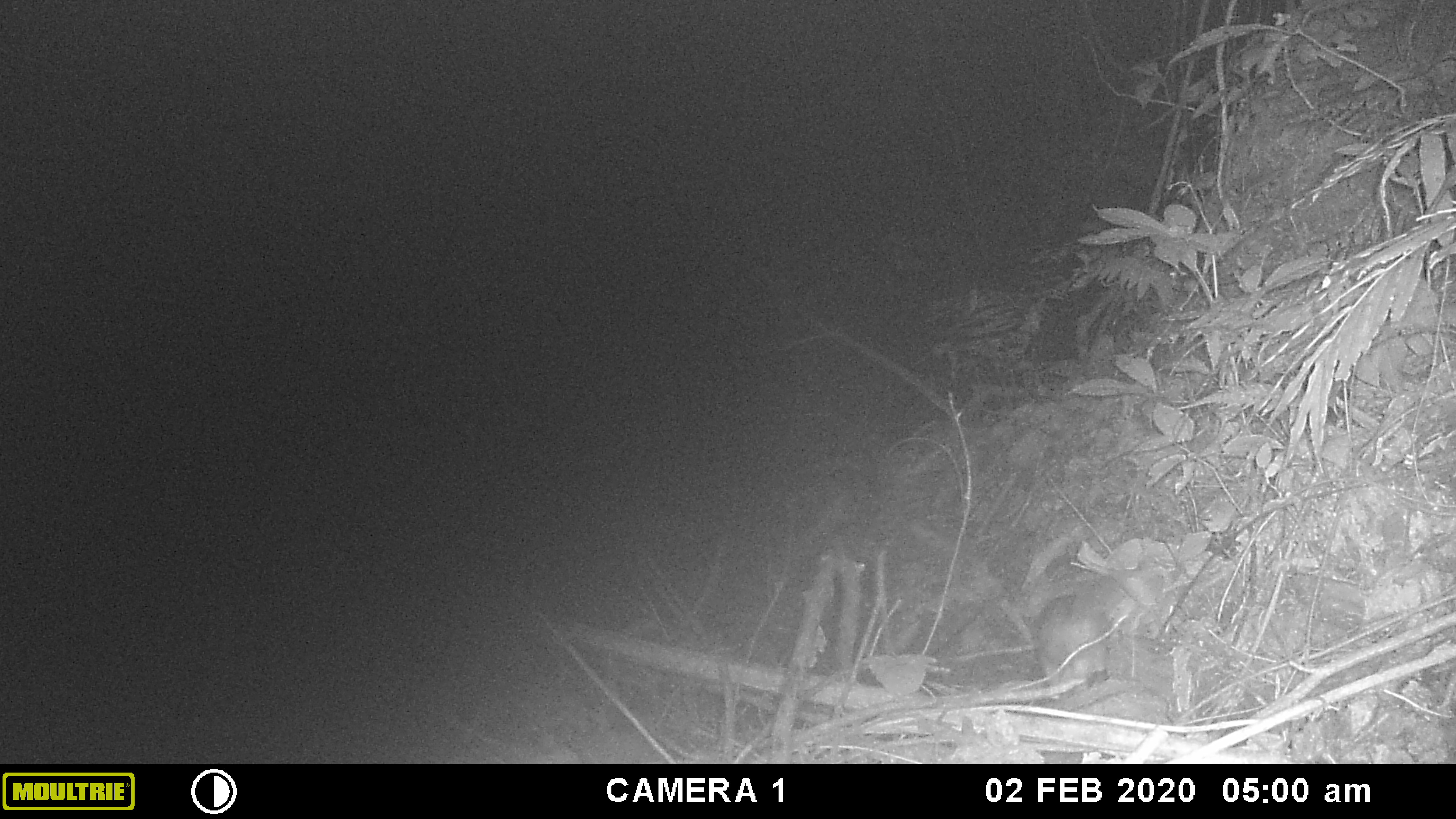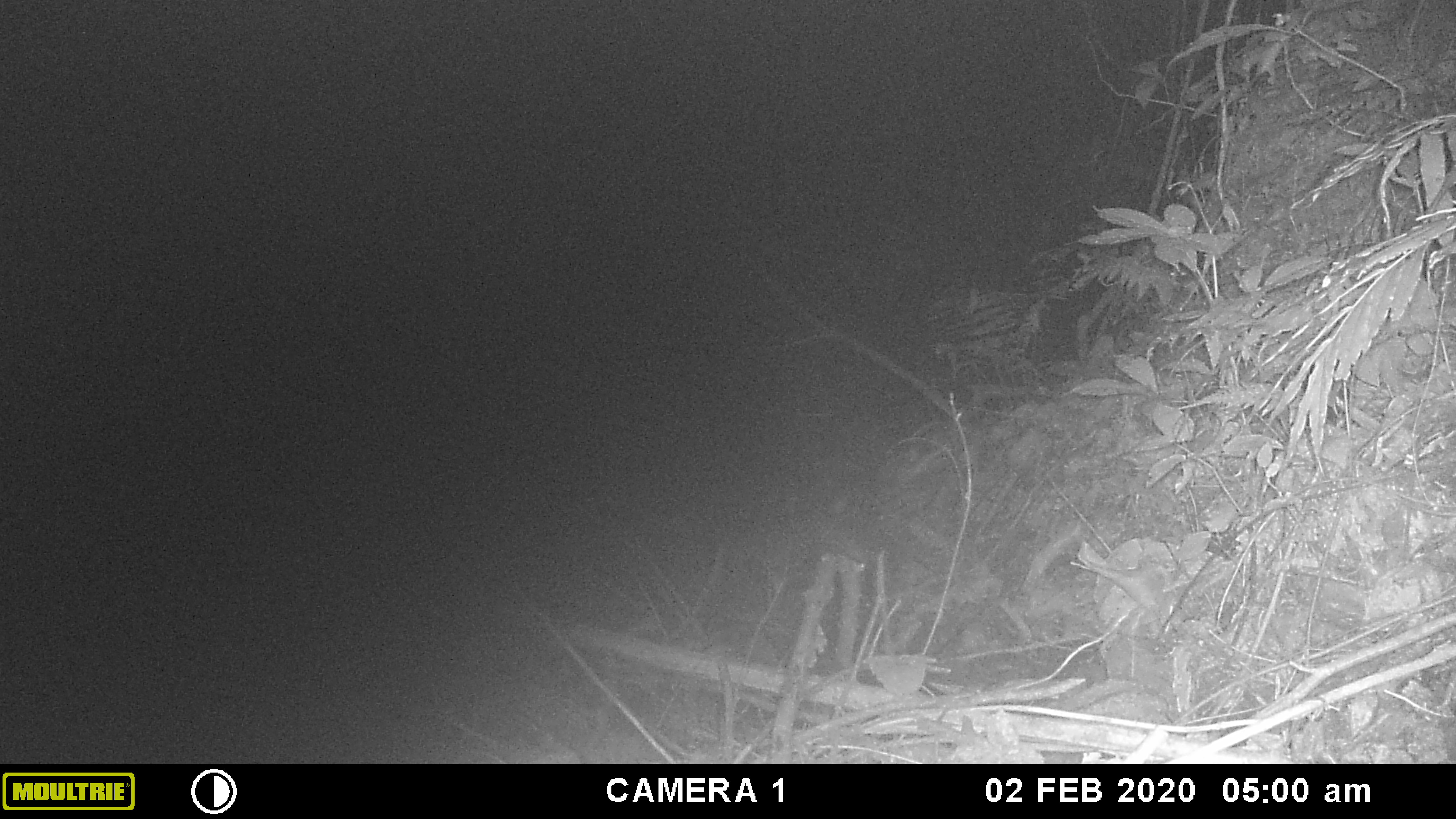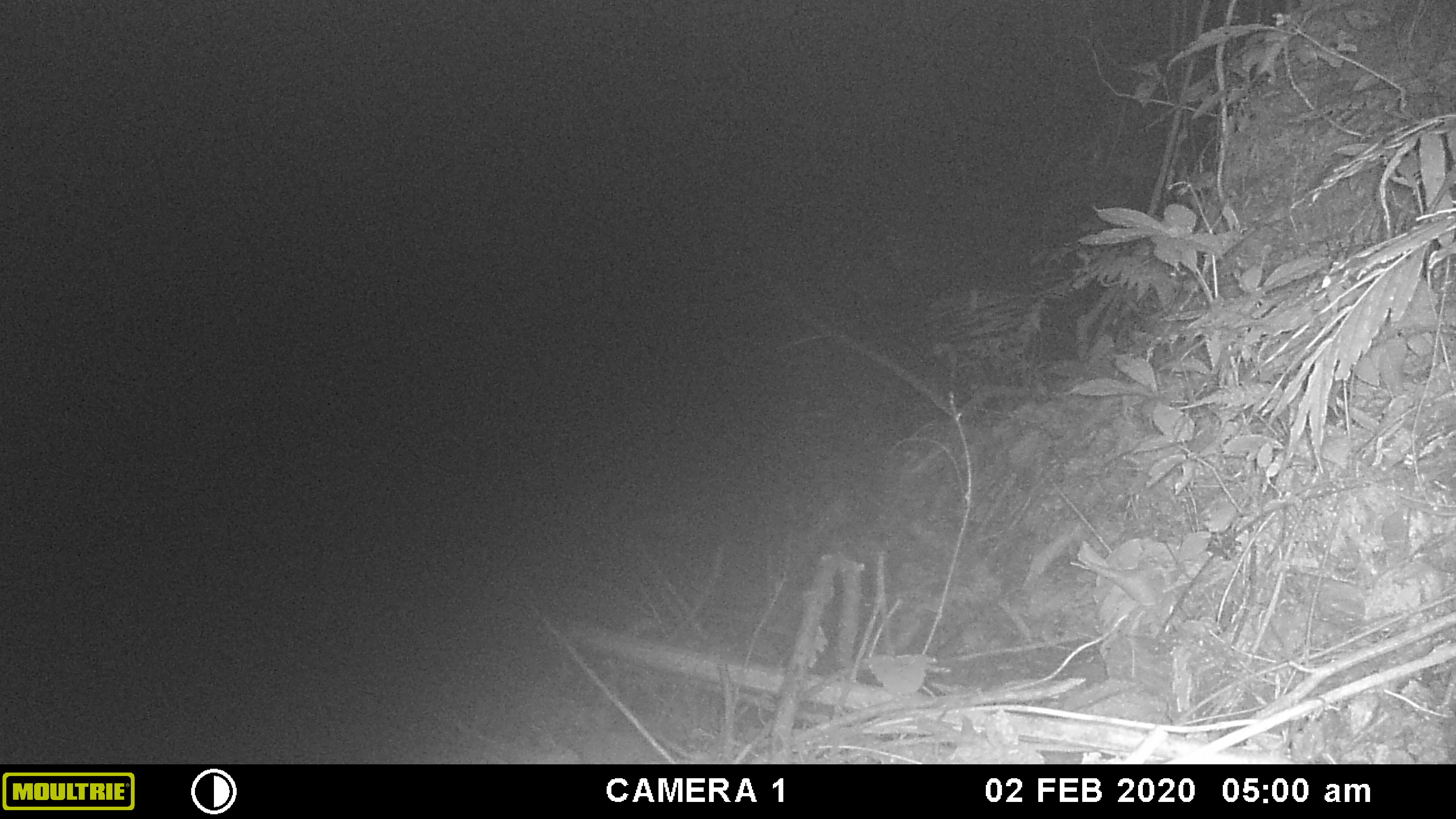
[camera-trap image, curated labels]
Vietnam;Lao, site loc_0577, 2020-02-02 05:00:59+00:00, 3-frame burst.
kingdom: Animalia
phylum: Chordata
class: Mammalia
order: Carnivora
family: Mustelidae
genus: Melogale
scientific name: Melogale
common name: ferret badger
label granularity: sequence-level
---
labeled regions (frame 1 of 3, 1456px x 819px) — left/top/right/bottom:
ferret badger: 948/590/1107/684